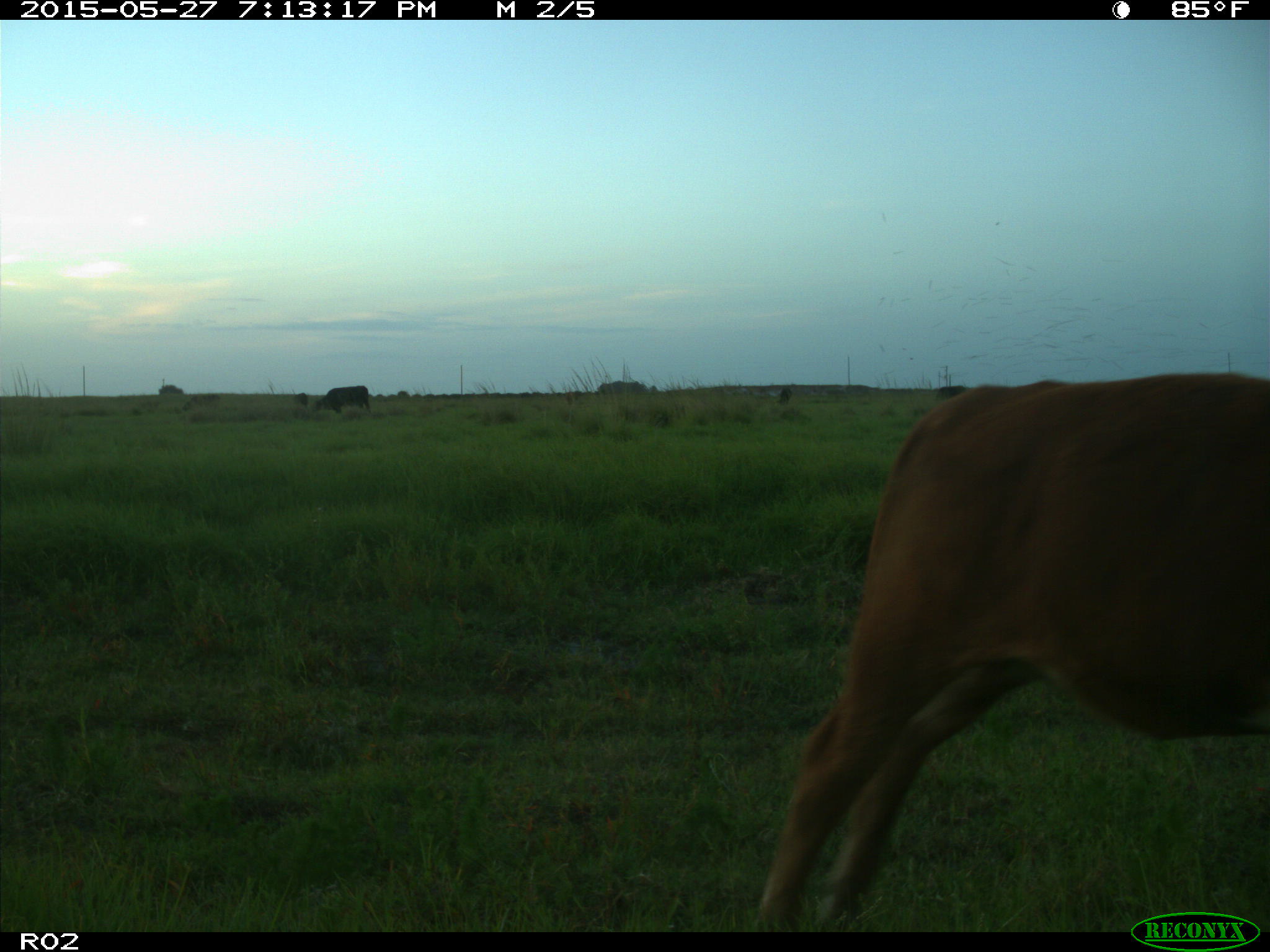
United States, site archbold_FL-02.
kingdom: Animalia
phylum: Chordata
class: Mammalia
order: Artiodactyla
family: Bovidae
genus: Bos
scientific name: Bos taurus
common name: domestic cow